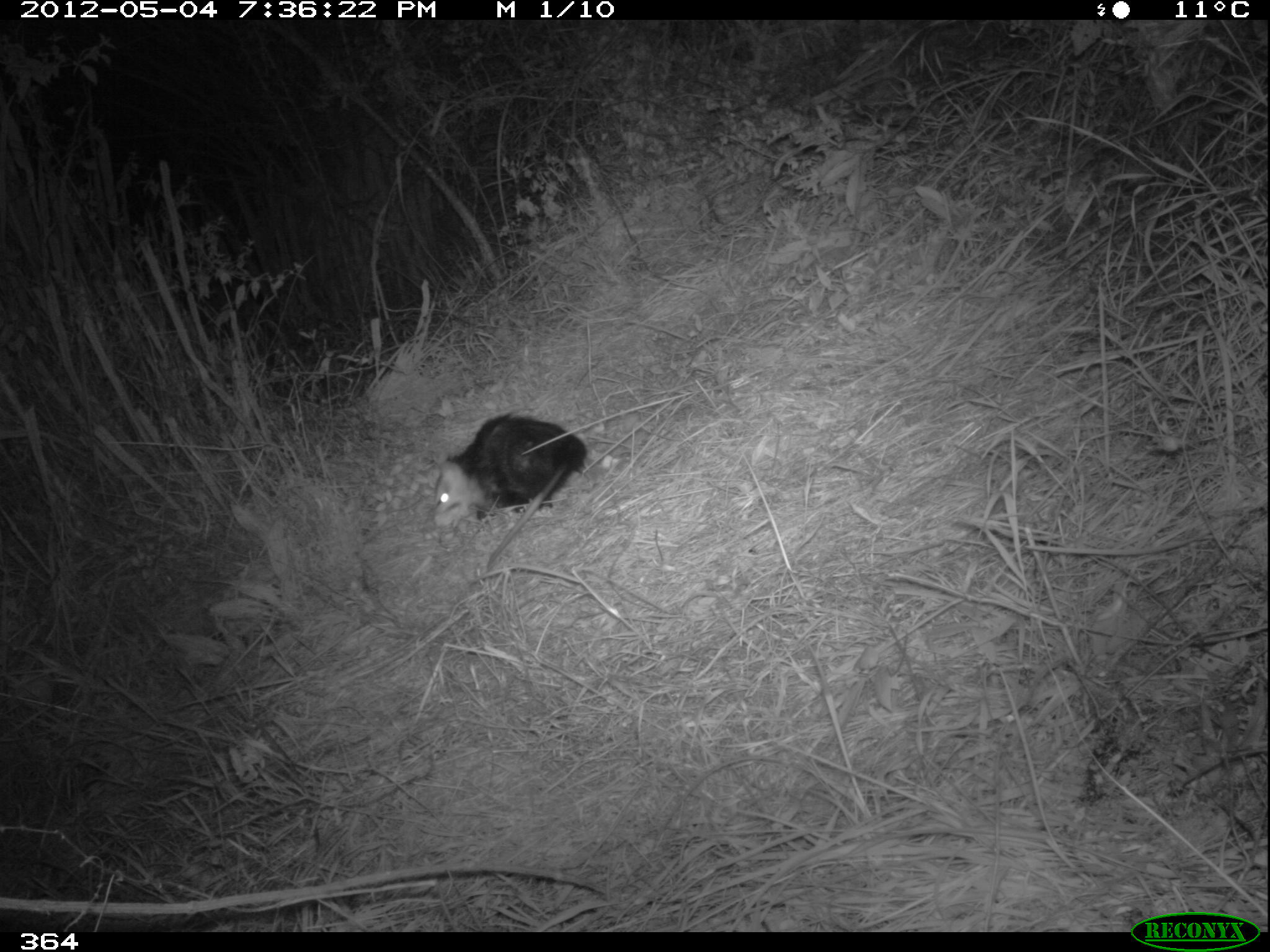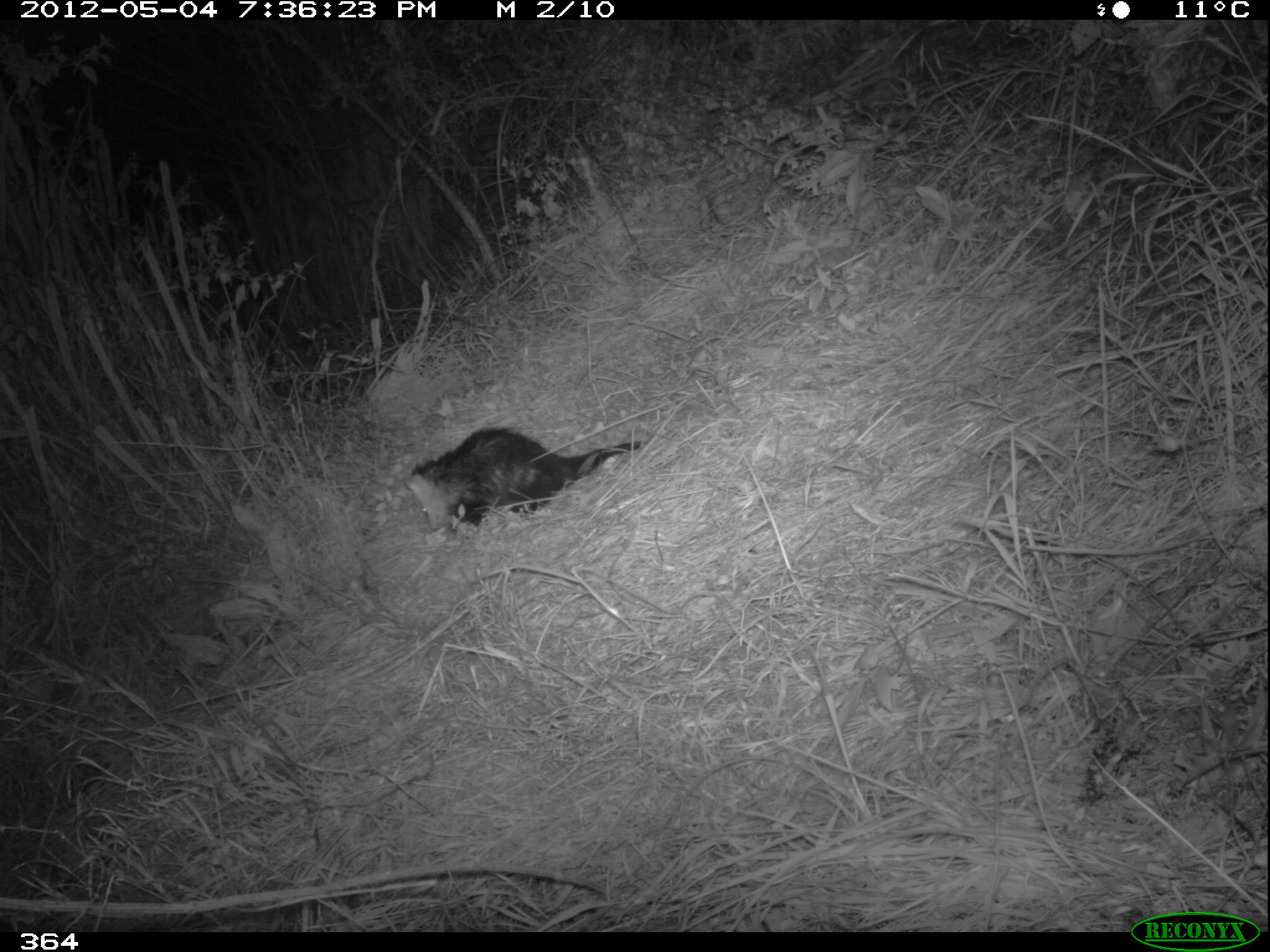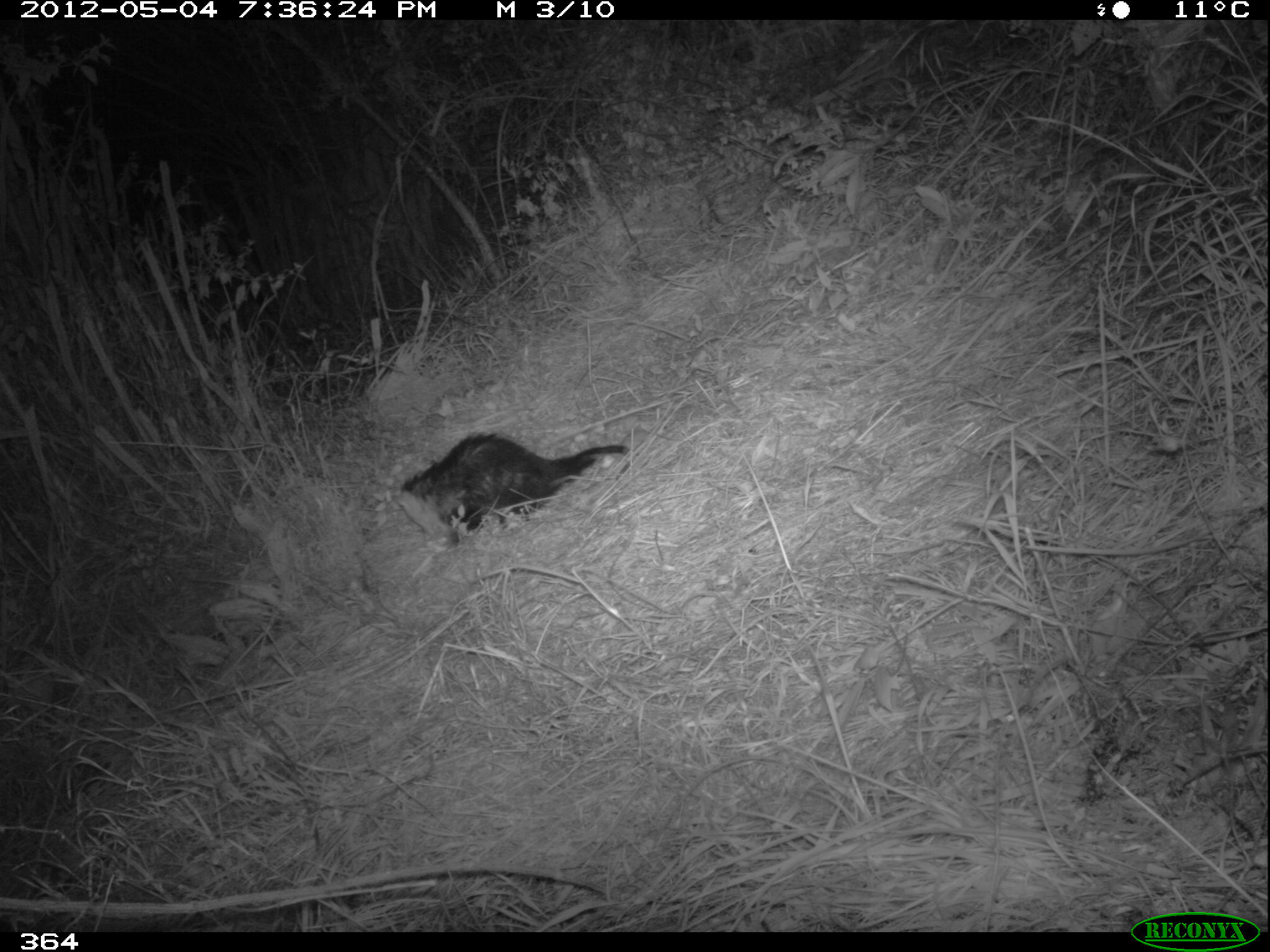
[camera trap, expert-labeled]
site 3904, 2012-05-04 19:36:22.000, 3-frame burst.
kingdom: Animalia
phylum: Chordata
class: Mammalia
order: Didelphimorphia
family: Didelphidae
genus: Didelphis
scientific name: Didelphis pernigra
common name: andean white-eared opossum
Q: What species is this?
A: Didelphis pernigra (andean white-eared opossum).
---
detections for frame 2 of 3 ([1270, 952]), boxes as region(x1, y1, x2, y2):
didelphis pernigra: region(401, 425, 646, 530)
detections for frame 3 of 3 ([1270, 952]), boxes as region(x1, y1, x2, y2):
didelphis pernigra: region(390, 431, 629, 550)